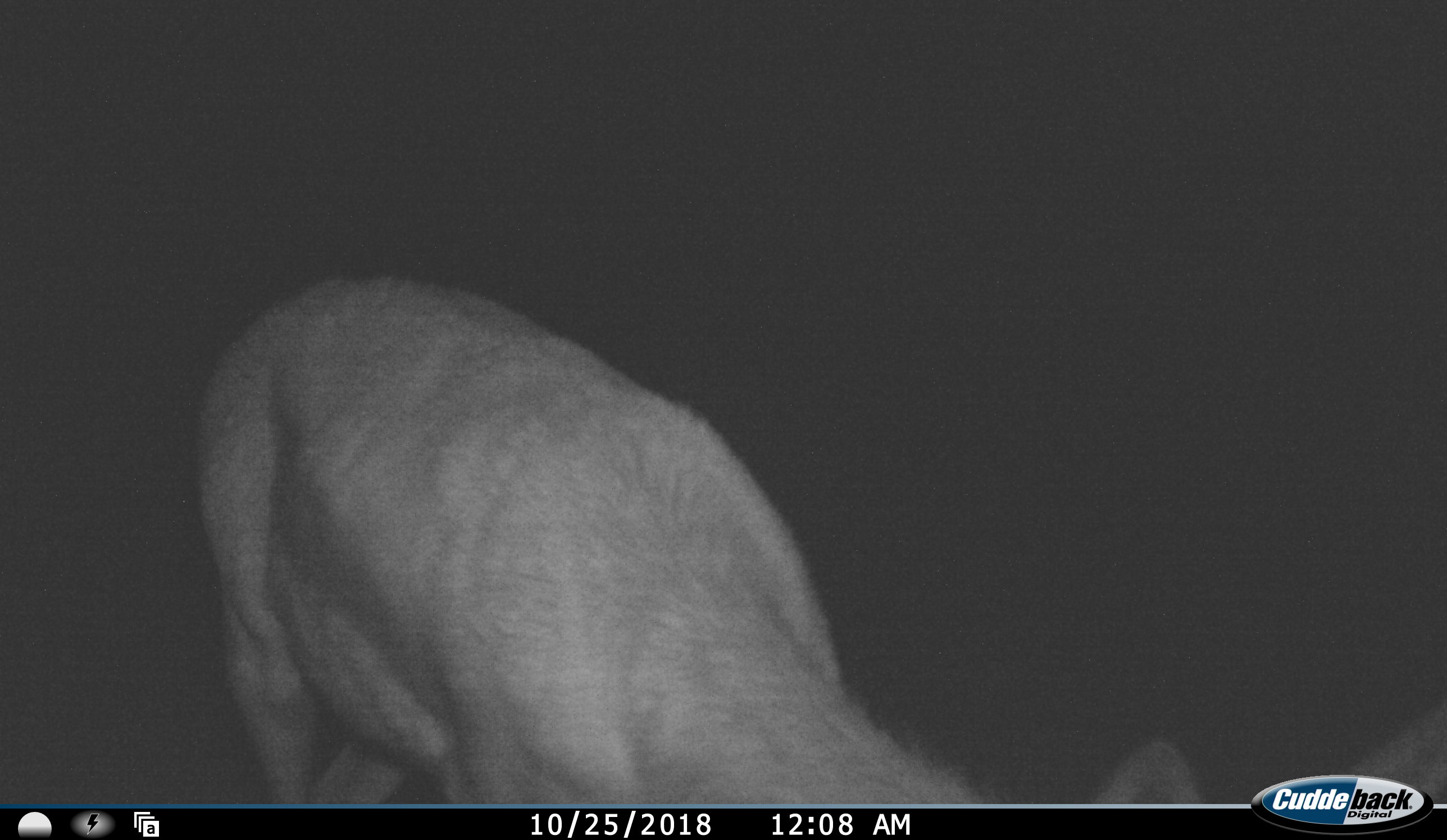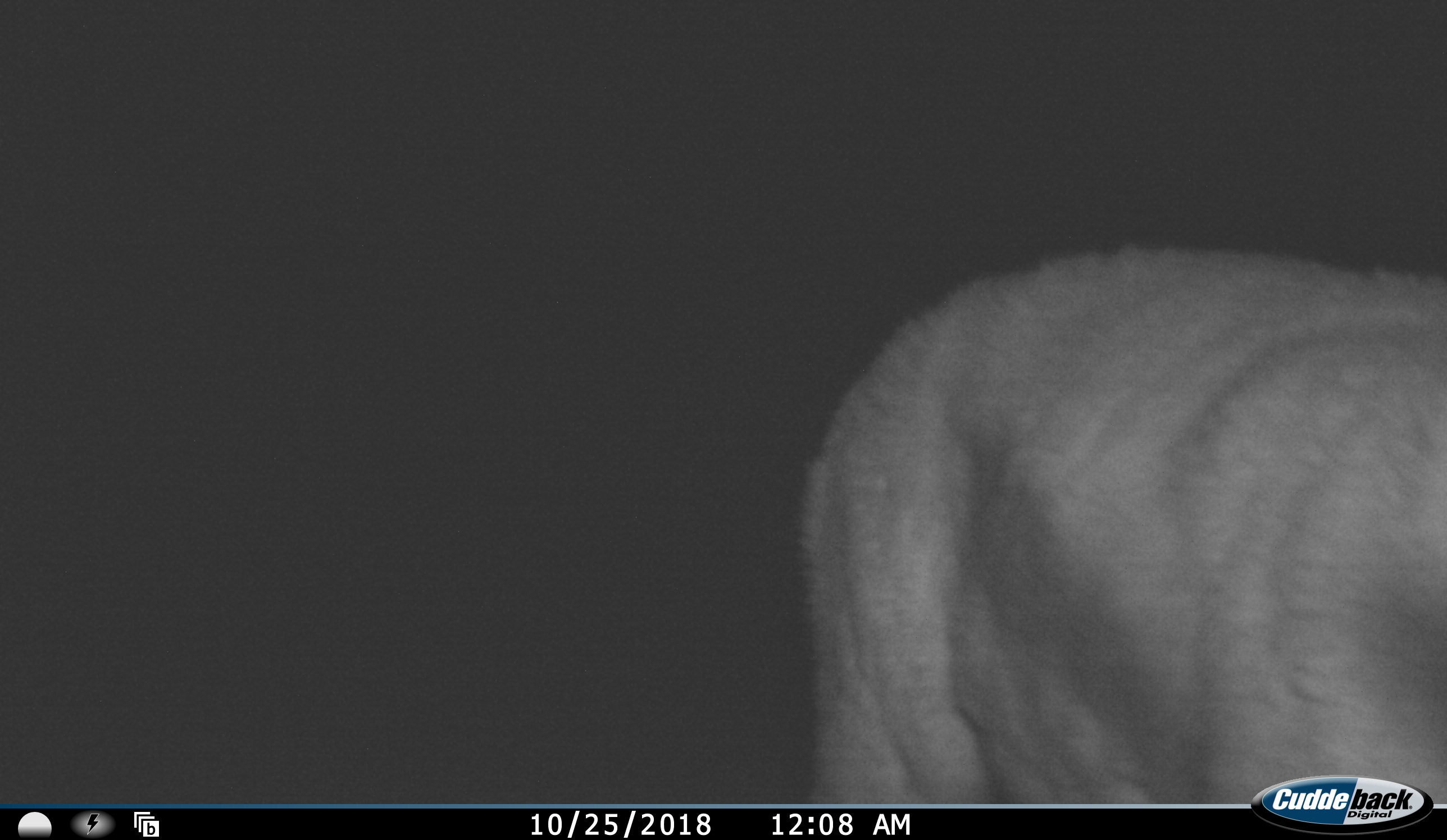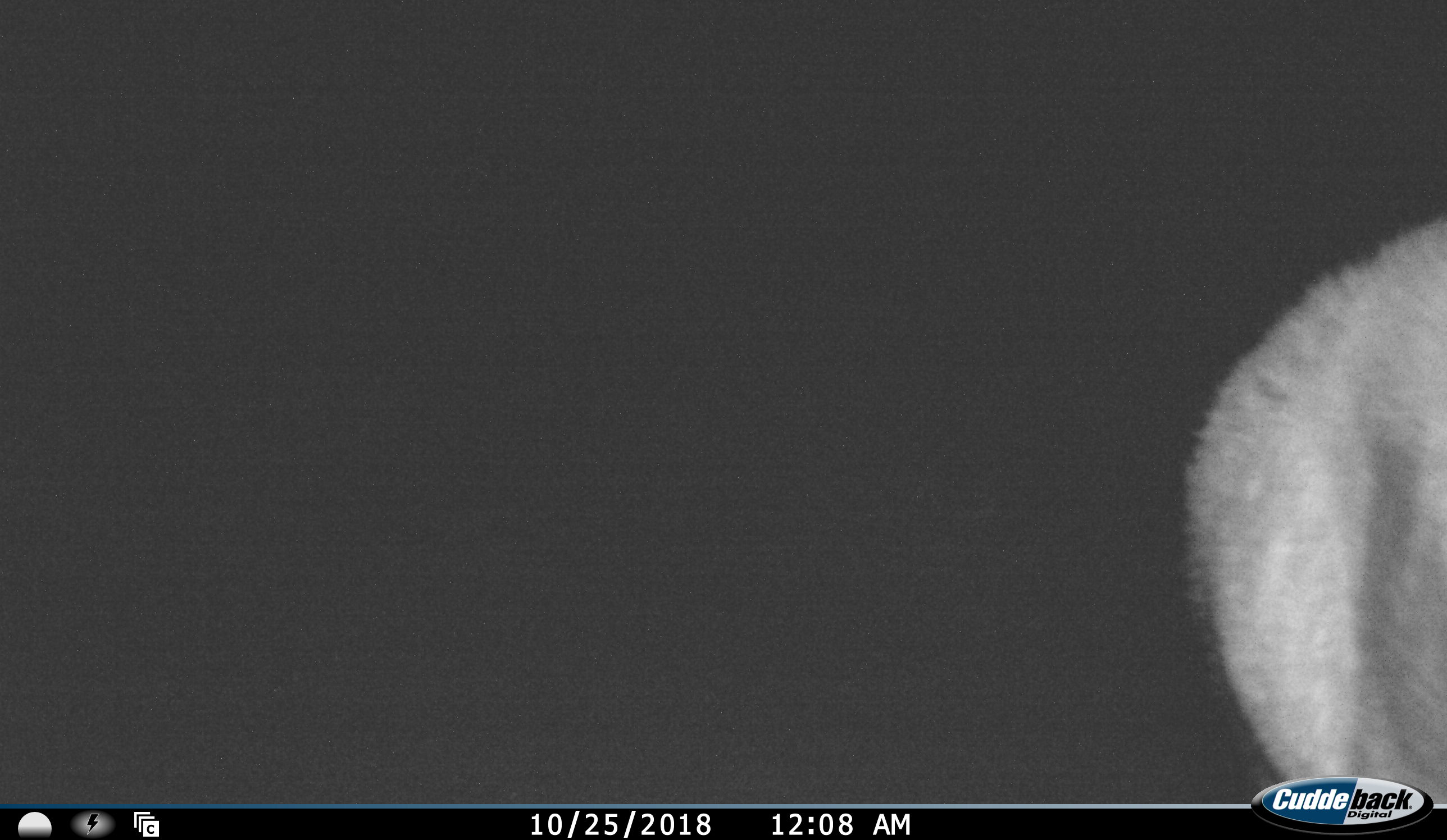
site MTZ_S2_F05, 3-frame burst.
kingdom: Animalia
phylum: Chordata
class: Mammalia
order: Artiodactyla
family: Bovidae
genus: Antidorcas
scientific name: Antidorcas marsupialis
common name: springbok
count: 1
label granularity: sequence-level